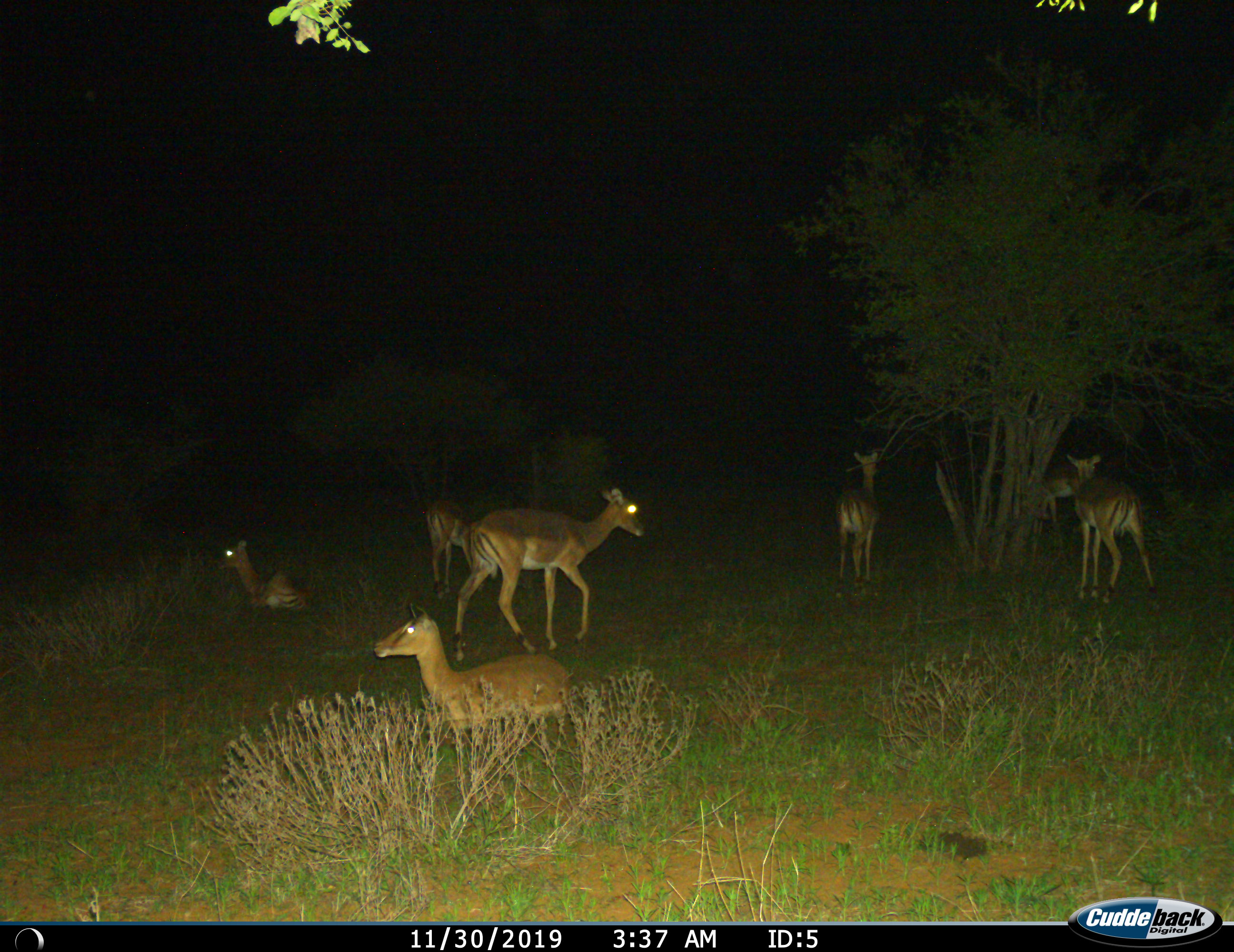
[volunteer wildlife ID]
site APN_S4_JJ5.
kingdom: Animalia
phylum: Chordata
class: Mammalia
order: Artiodactyla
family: Bovidae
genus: Aepyceros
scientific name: Aepyceros melampus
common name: impala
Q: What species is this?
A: Impala (Aepyceros melampus).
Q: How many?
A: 7.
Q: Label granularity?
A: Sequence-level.